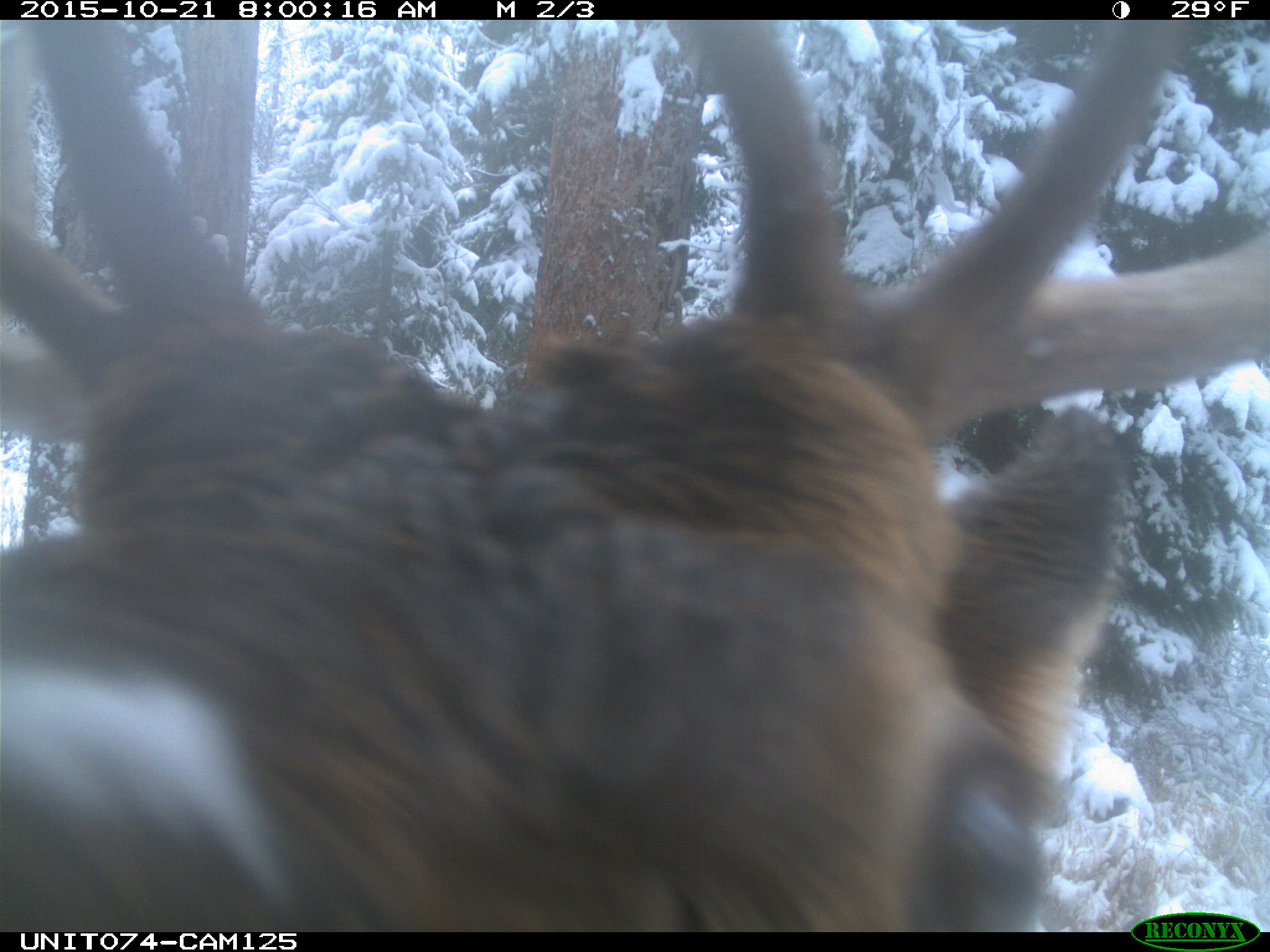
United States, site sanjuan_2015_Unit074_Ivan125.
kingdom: Animalia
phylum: Chordata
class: Mammalia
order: Artiodactyla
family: Cervidae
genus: Cervus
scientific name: Cervus elaphus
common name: red deer